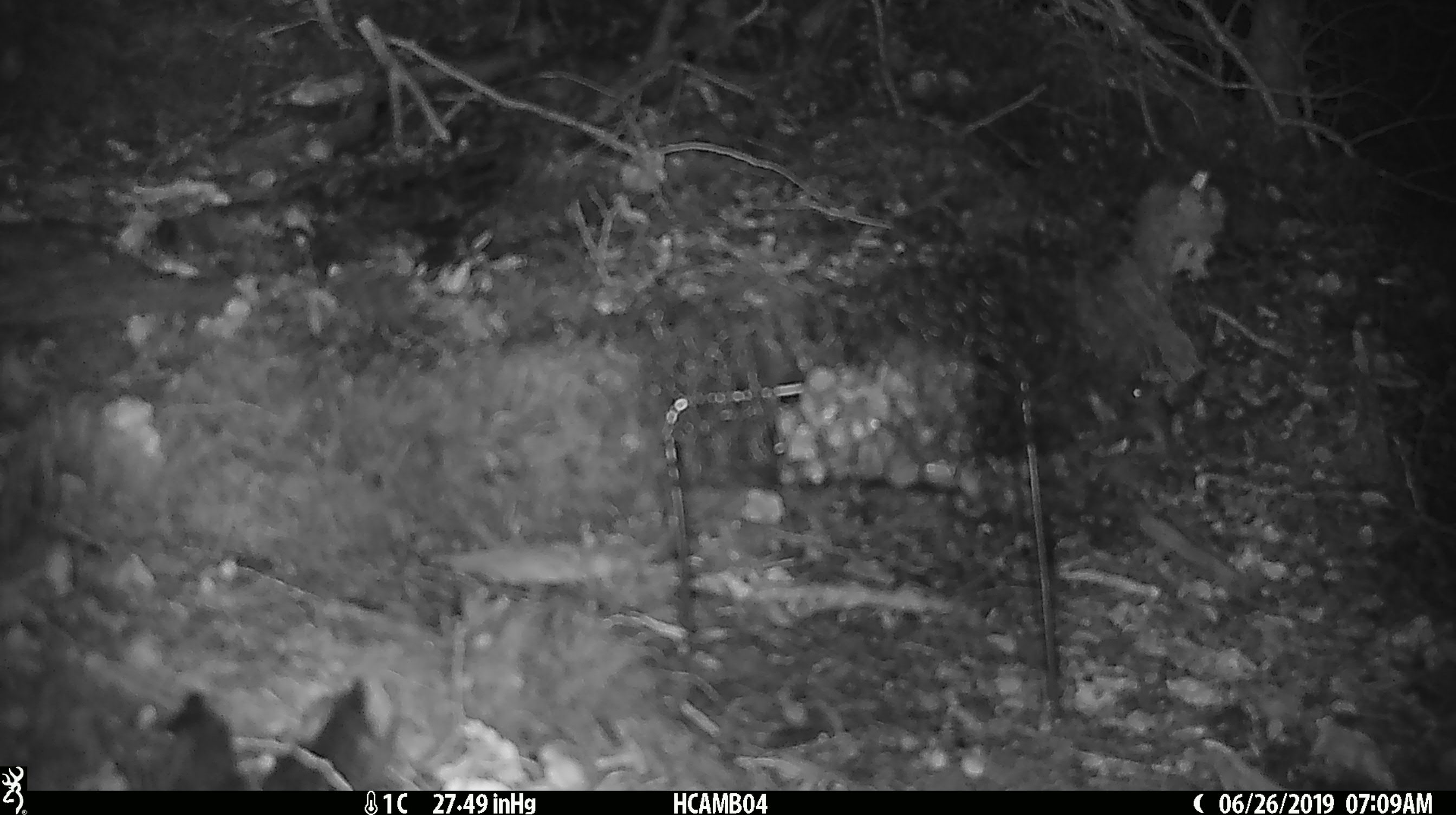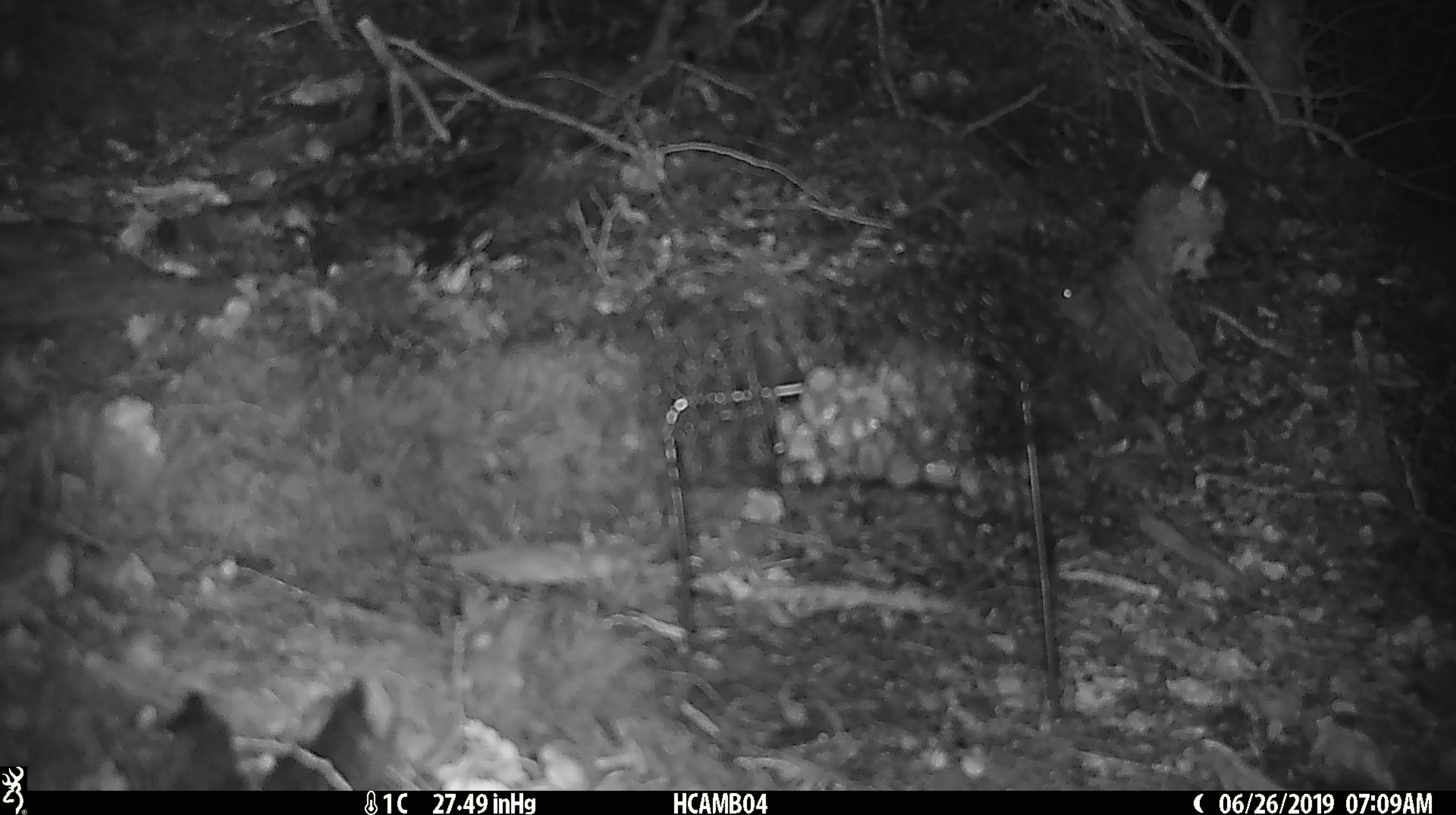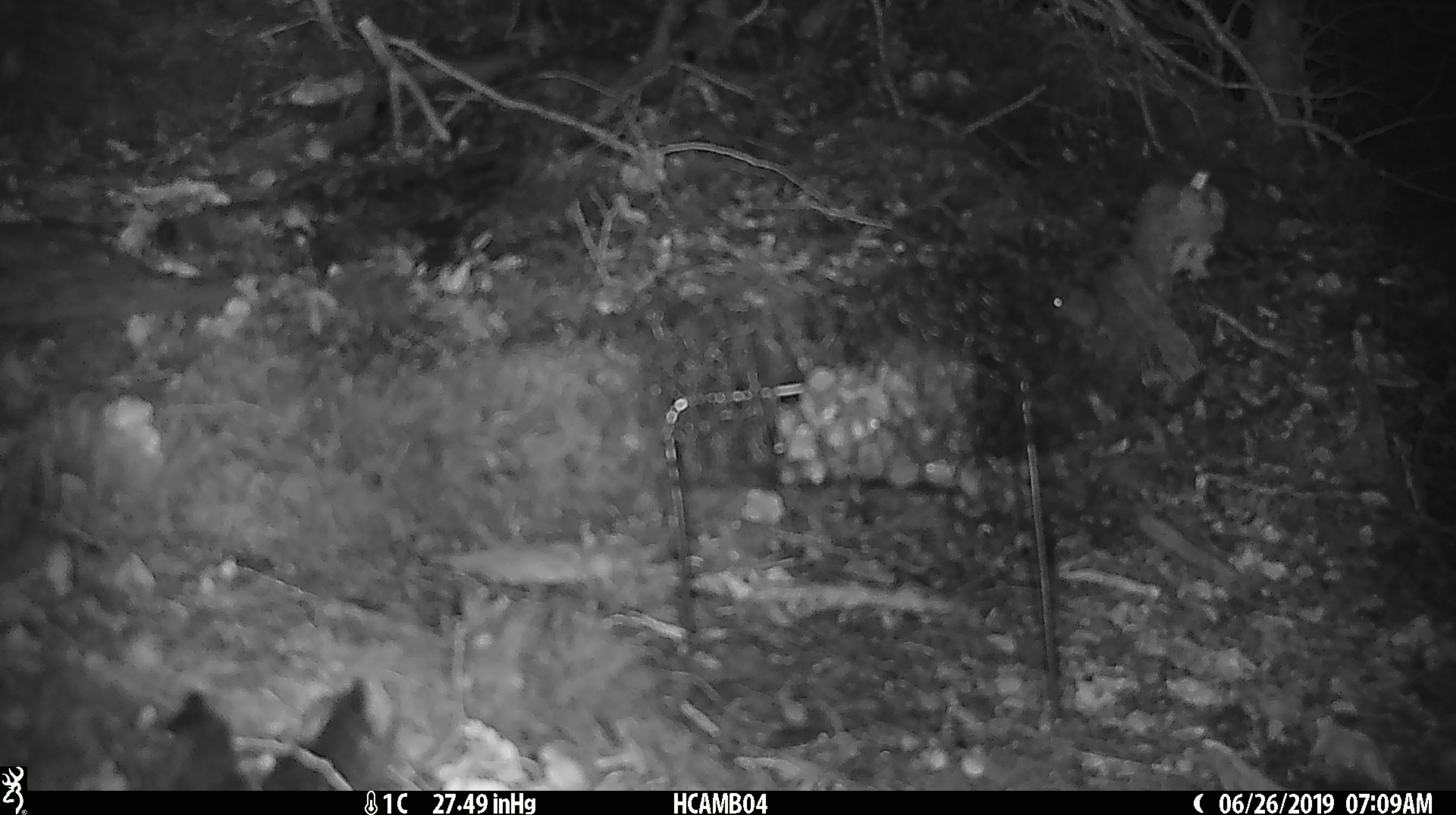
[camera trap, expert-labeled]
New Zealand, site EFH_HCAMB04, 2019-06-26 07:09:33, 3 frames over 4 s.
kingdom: Animalia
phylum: Chordata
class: Mammalia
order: Rodentia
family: Muridae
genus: Mus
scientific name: Mus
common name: mouse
Mouse (Mus).